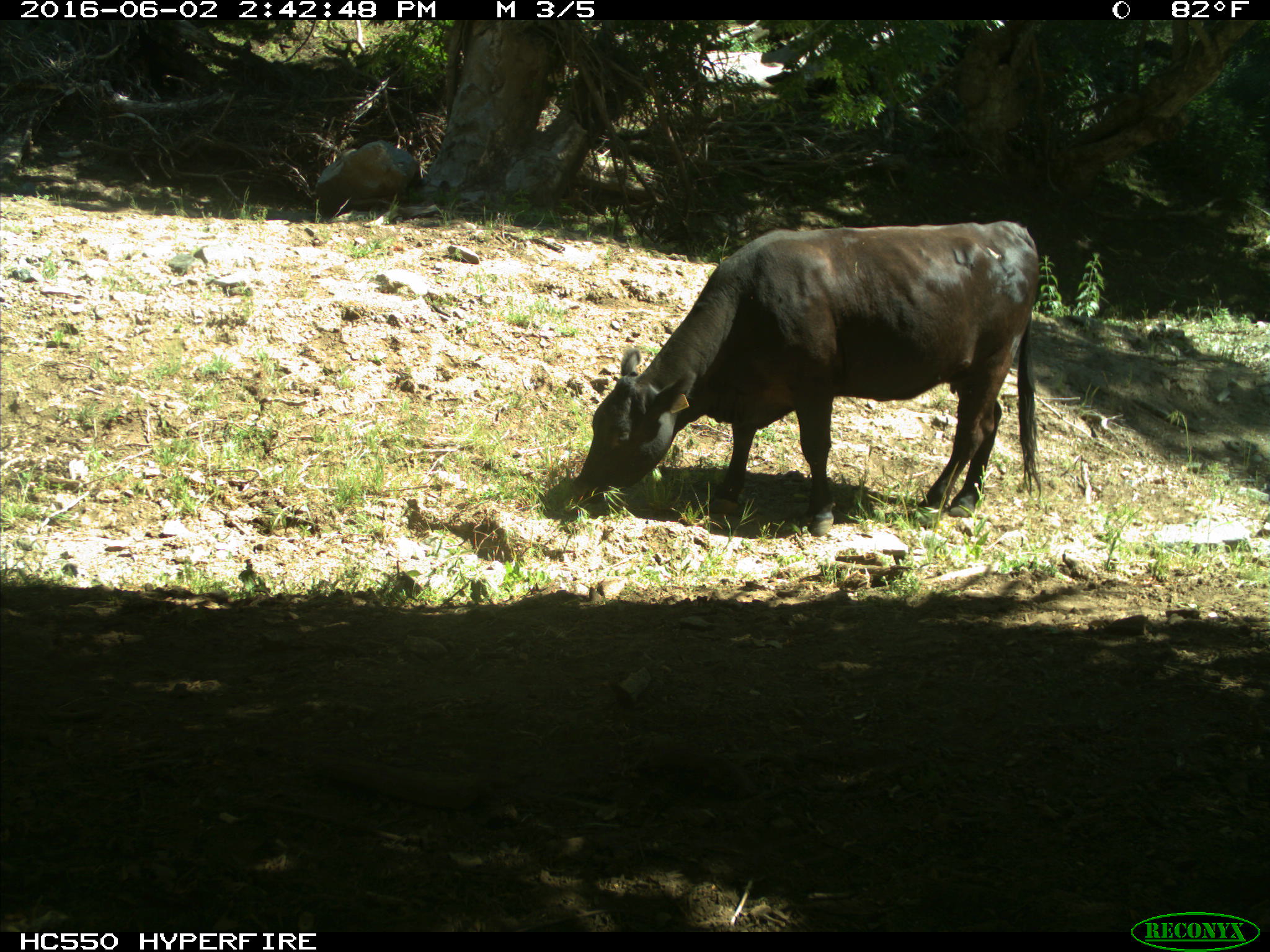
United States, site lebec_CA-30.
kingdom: Animalia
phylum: Chordata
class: Mammalia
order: Artiodactyla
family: Bovidae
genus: Bos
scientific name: Bos taurus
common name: domestic cow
Bos taurus (domestic cow).